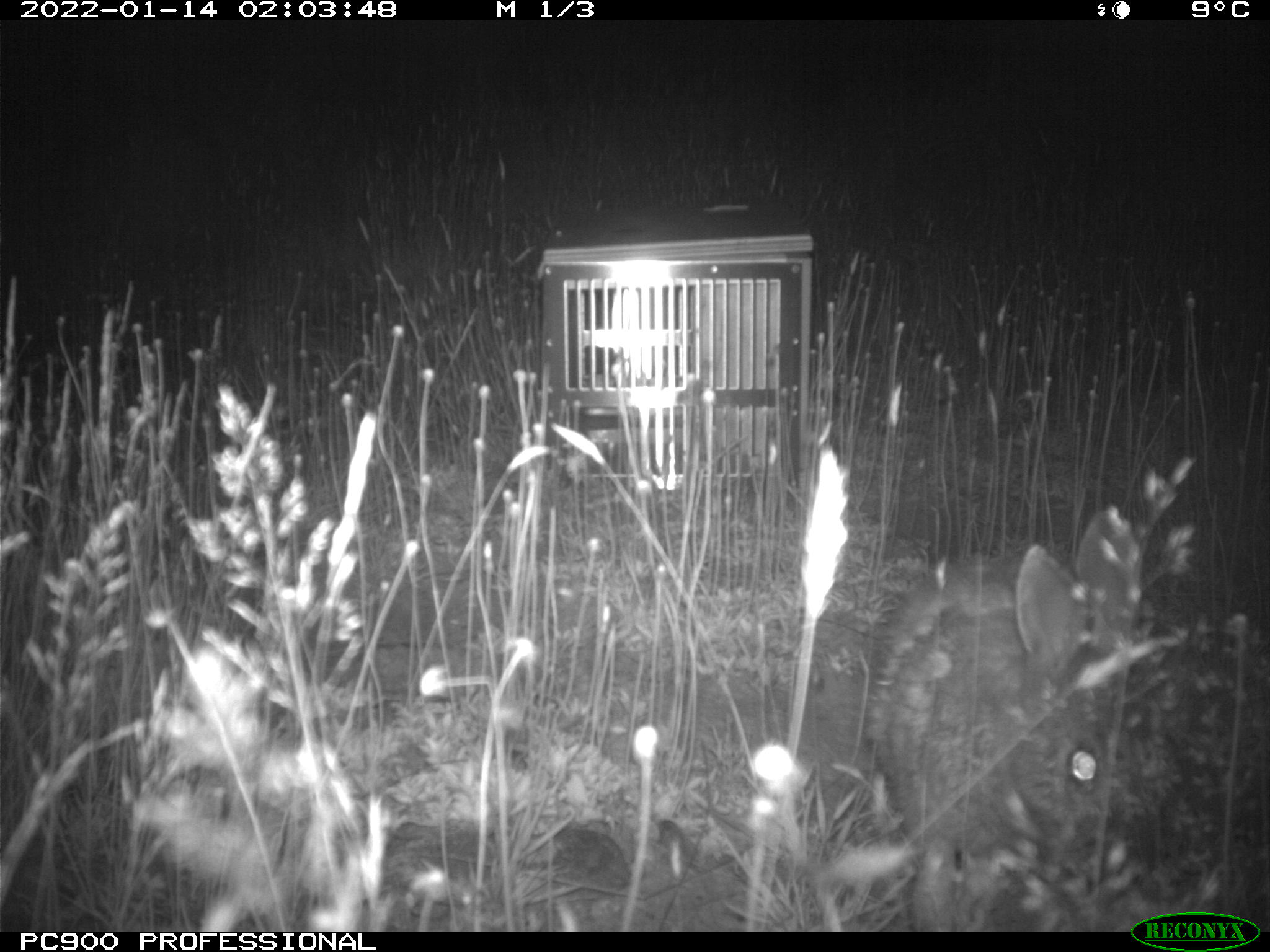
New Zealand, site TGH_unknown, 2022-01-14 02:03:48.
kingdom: Animalia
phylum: Chordata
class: Mammalia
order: Lagomorpha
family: Leporidae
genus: Oryctolagus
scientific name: Oryctolagus cuniculus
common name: european rabbit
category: rabbit